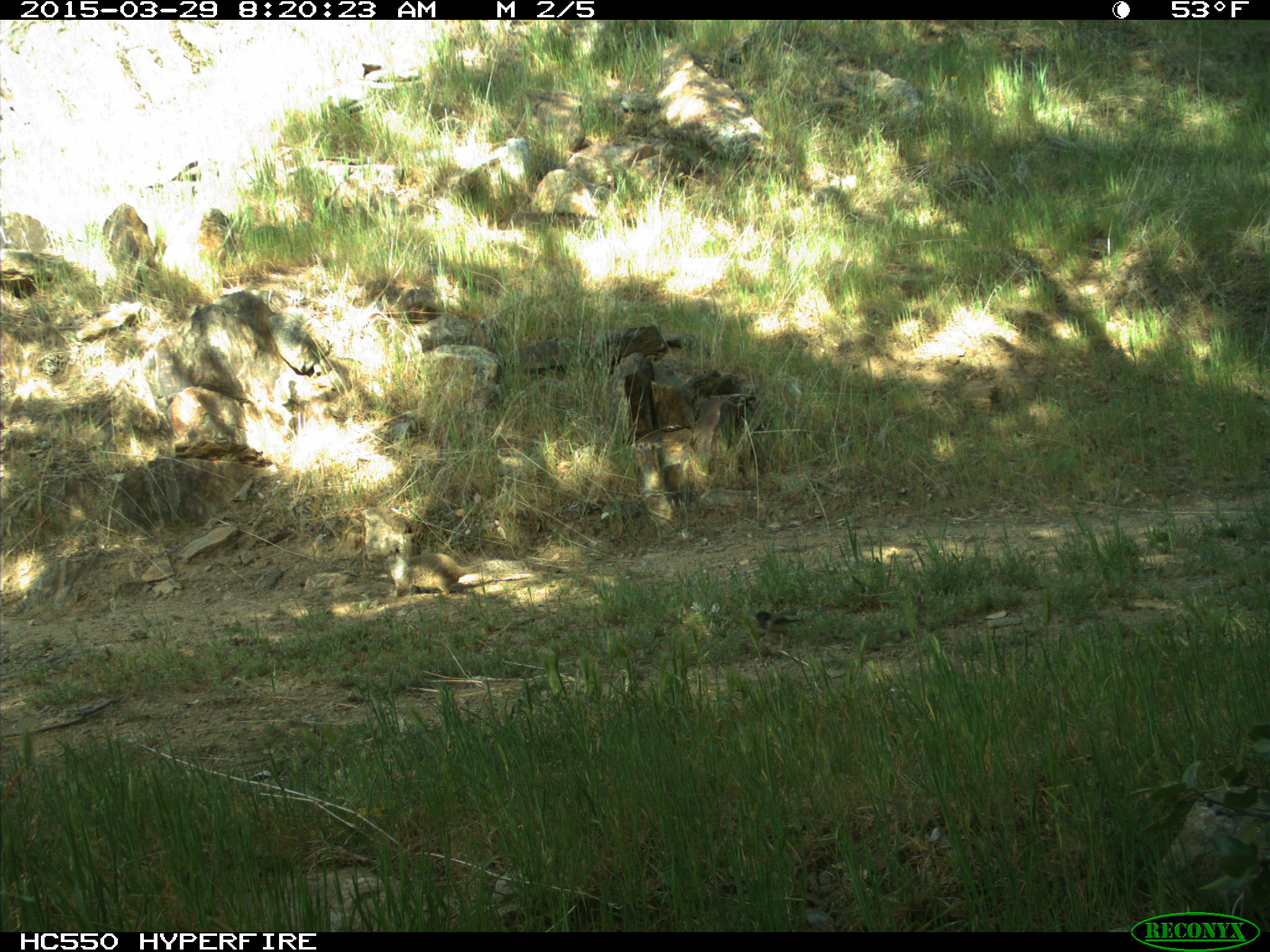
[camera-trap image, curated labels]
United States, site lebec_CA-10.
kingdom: Animalia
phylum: Chordata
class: Aves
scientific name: Aves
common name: birds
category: unidentified bird